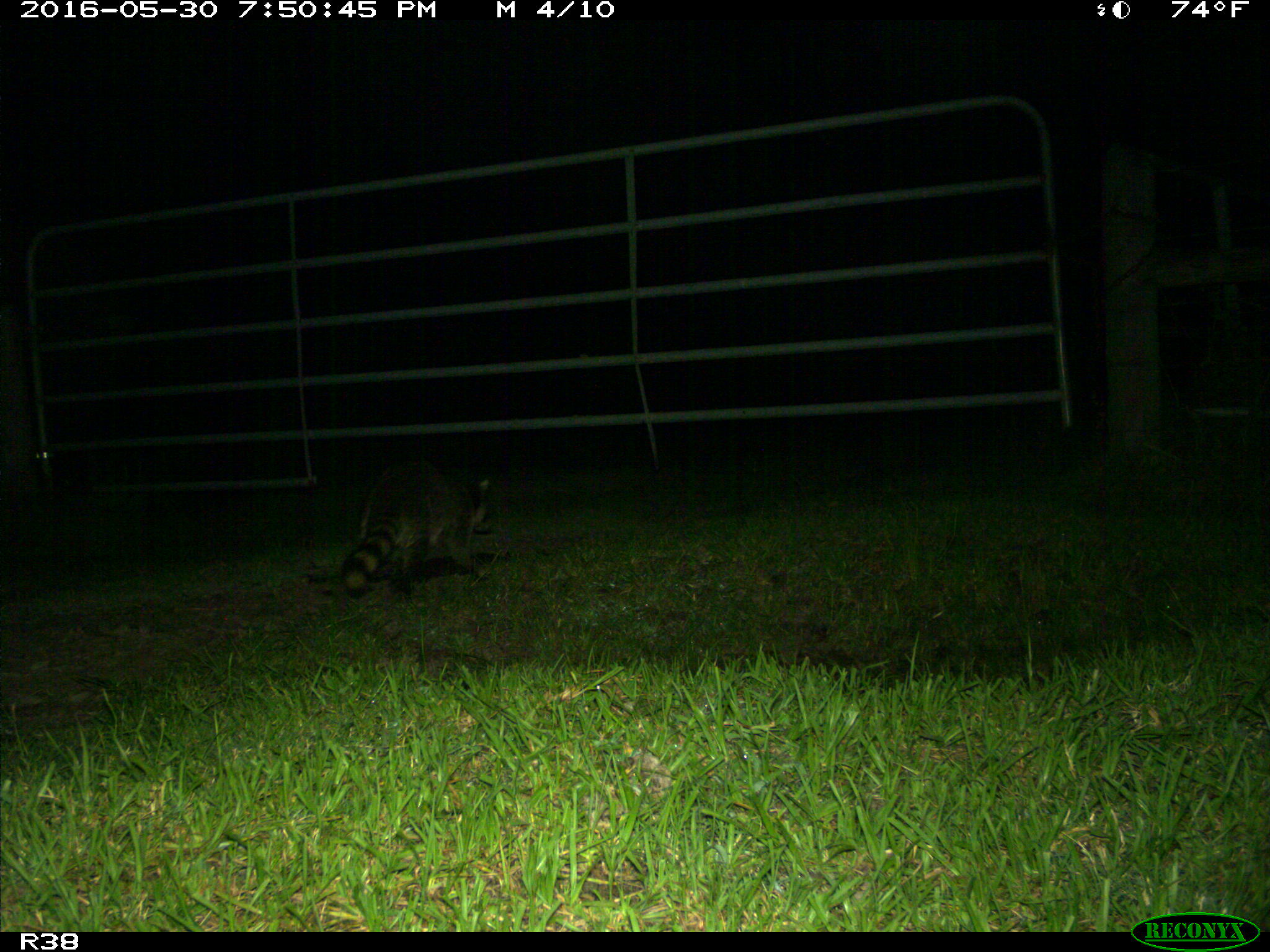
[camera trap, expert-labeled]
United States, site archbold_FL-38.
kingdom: Animalia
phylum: Chordata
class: Mammalia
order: Carnivora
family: Procyonidae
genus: Procyon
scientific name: Procyon lotor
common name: common raccoon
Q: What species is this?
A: Procyon lotor (common raccoon).